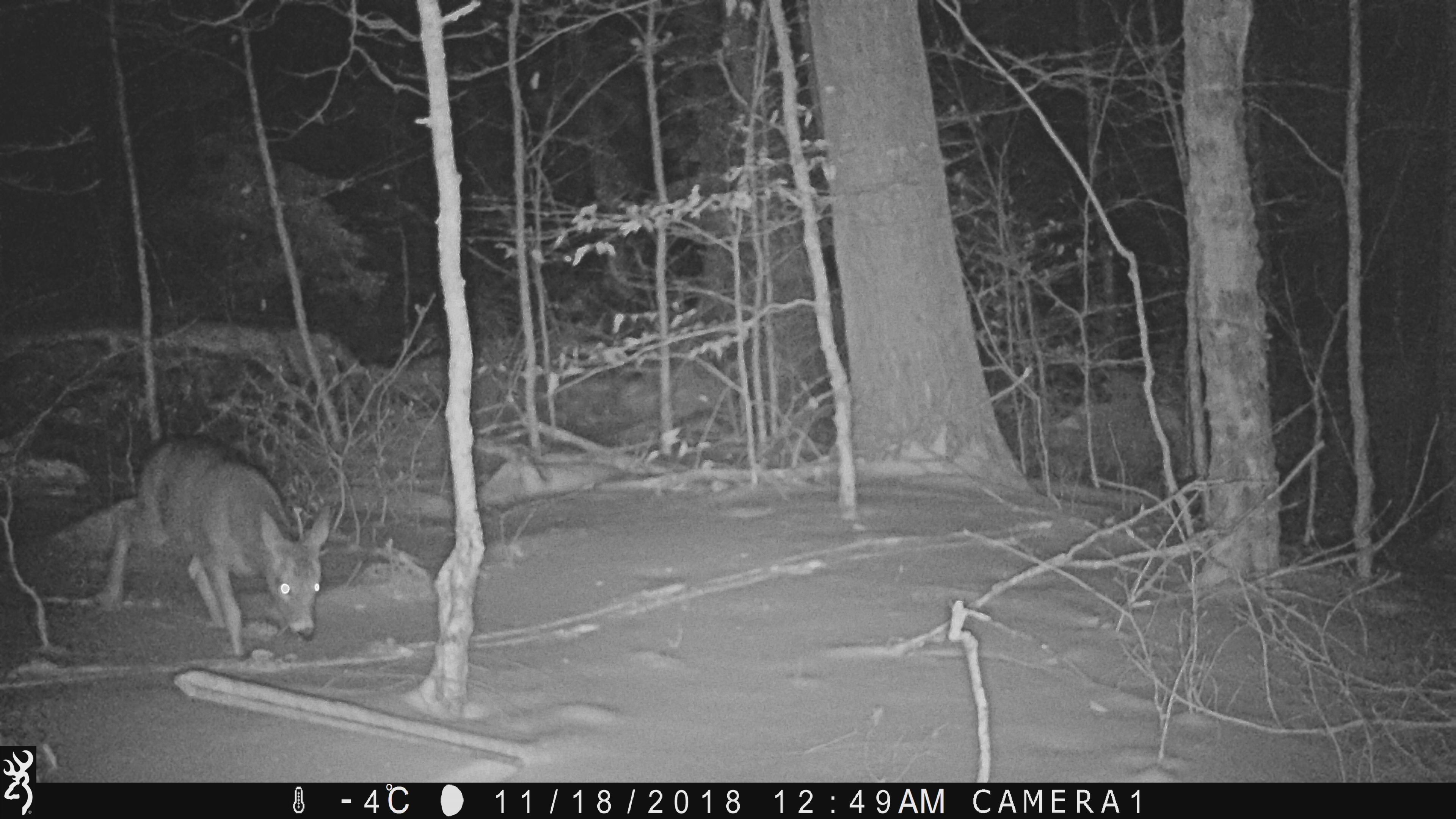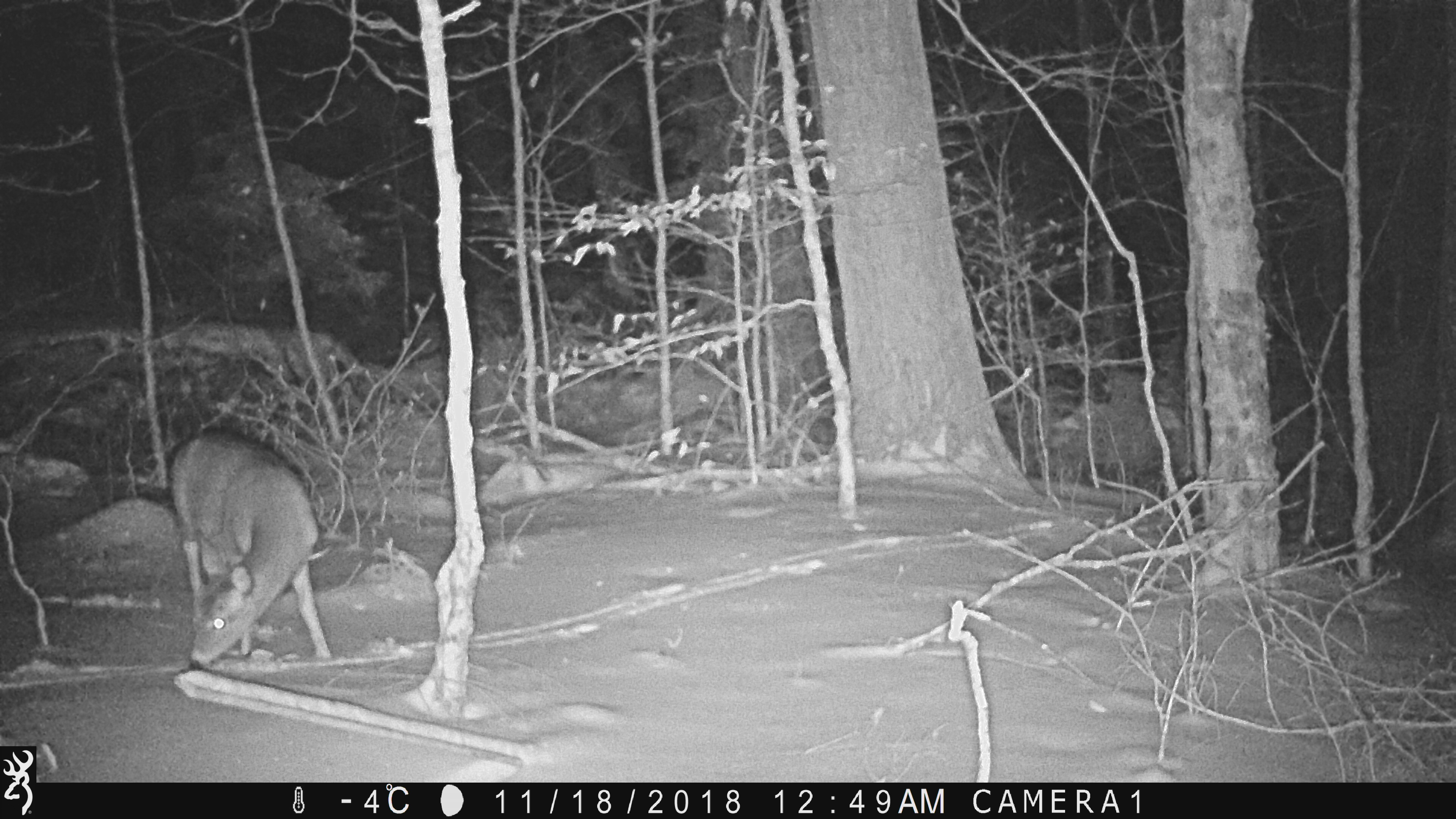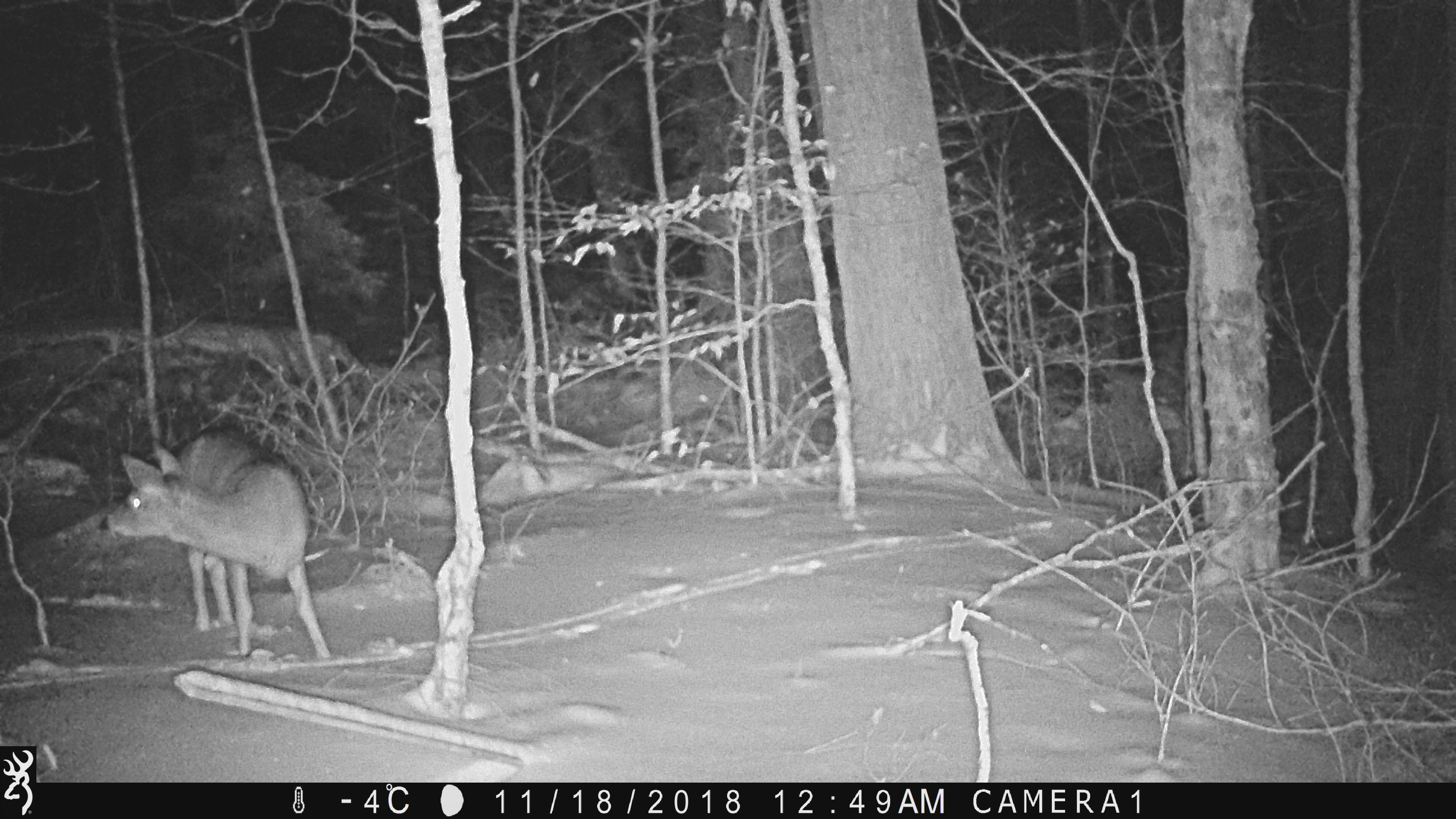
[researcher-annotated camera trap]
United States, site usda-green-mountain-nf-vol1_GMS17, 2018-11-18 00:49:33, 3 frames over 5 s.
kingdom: Animalia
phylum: Chordata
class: Mammalia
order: Artiodactyla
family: Cervidae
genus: Odocoileus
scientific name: Odocoileus virginianus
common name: white-tailed deer